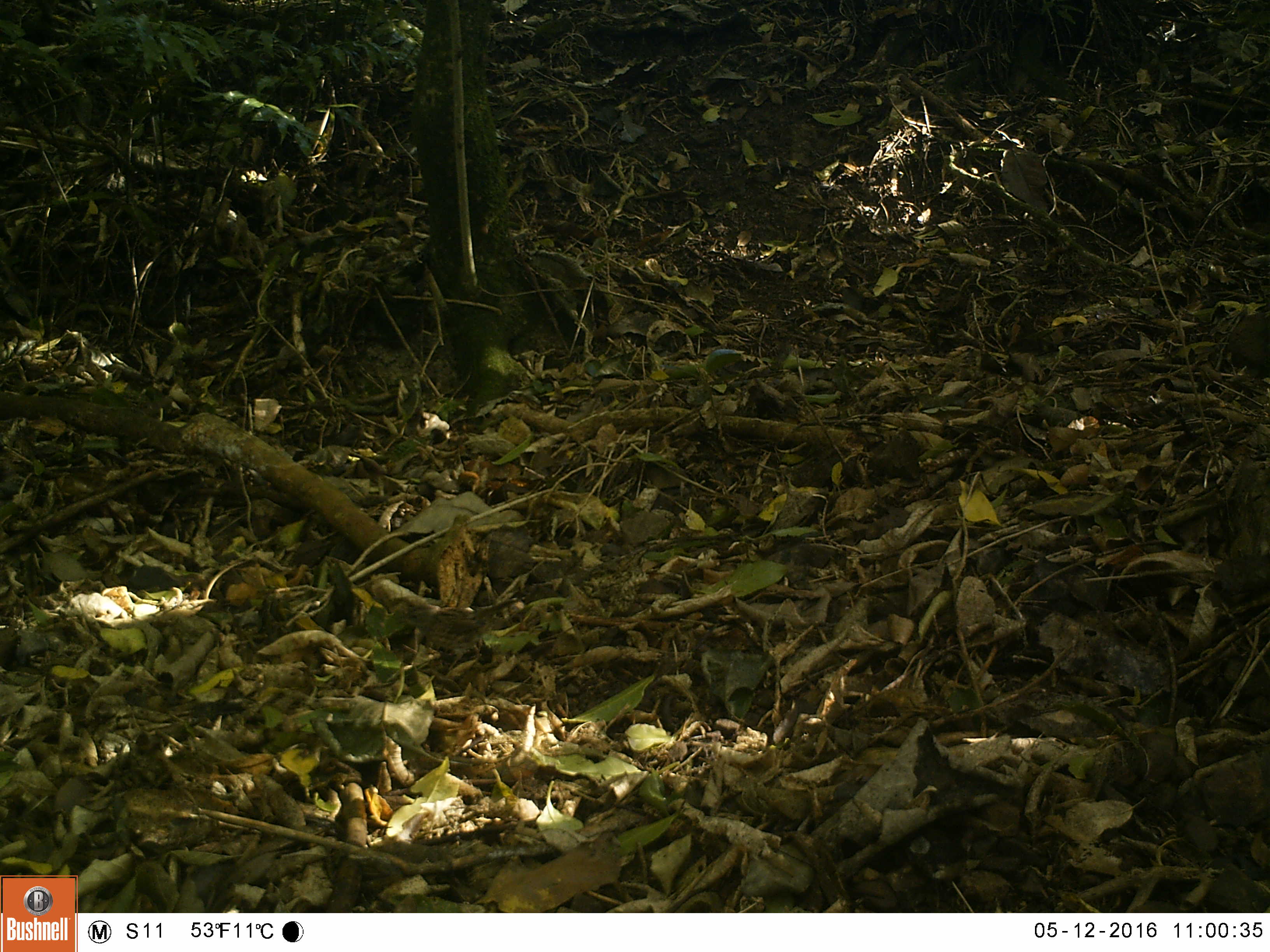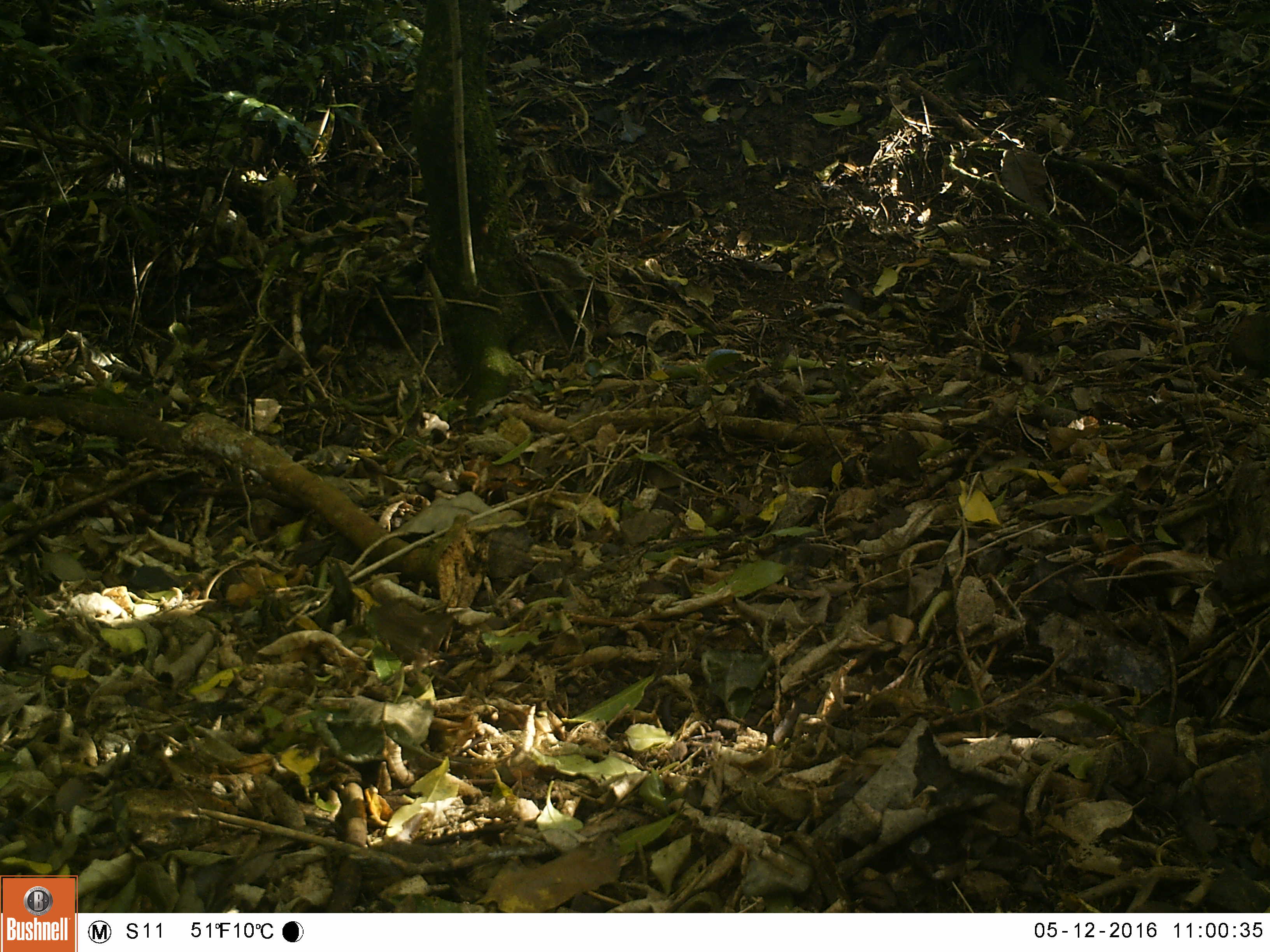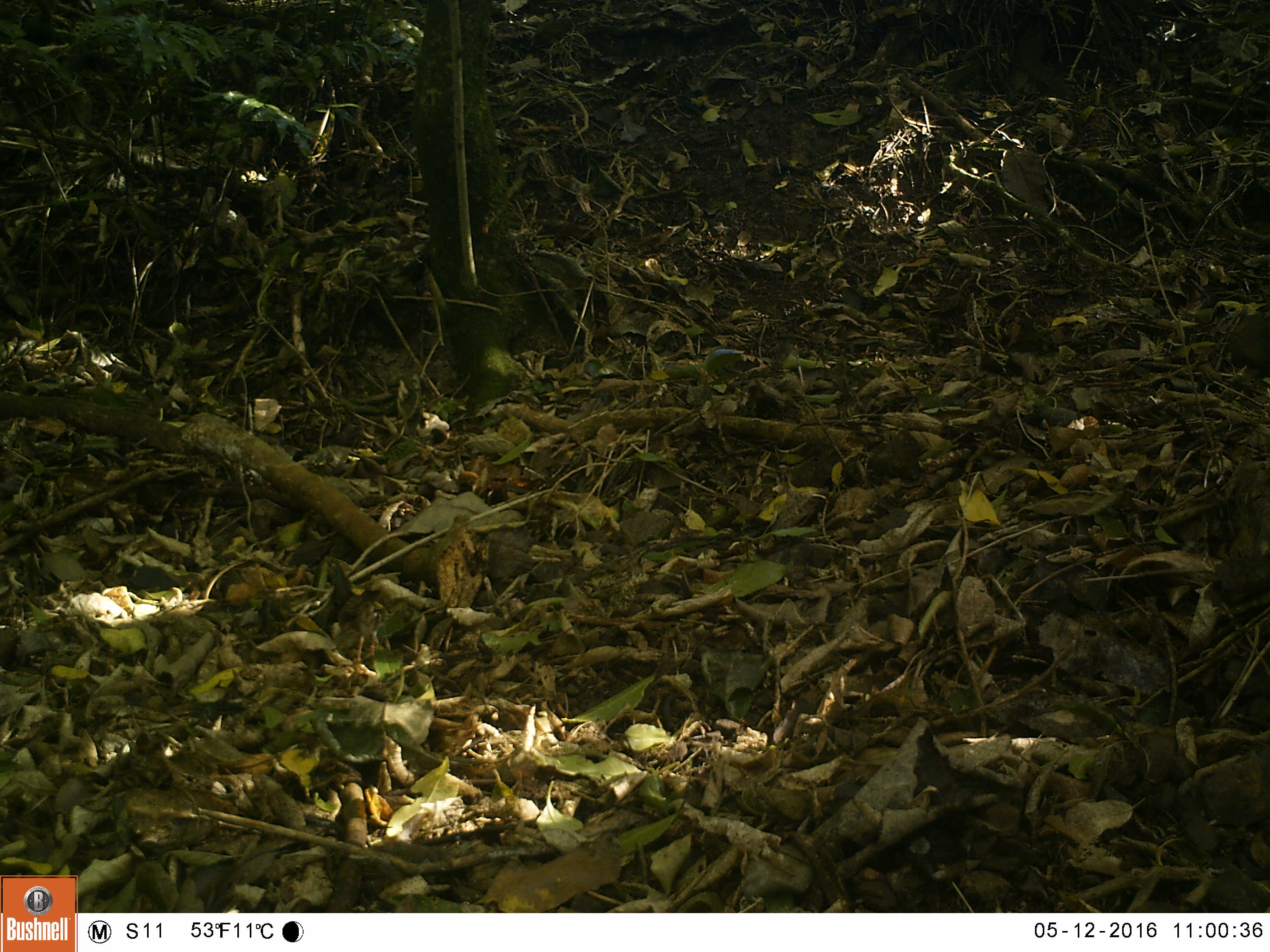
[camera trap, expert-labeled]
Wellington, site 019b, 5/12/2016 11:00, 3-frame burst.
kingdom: Animalia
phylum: Chordata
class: Aves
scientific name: Aves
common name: bird